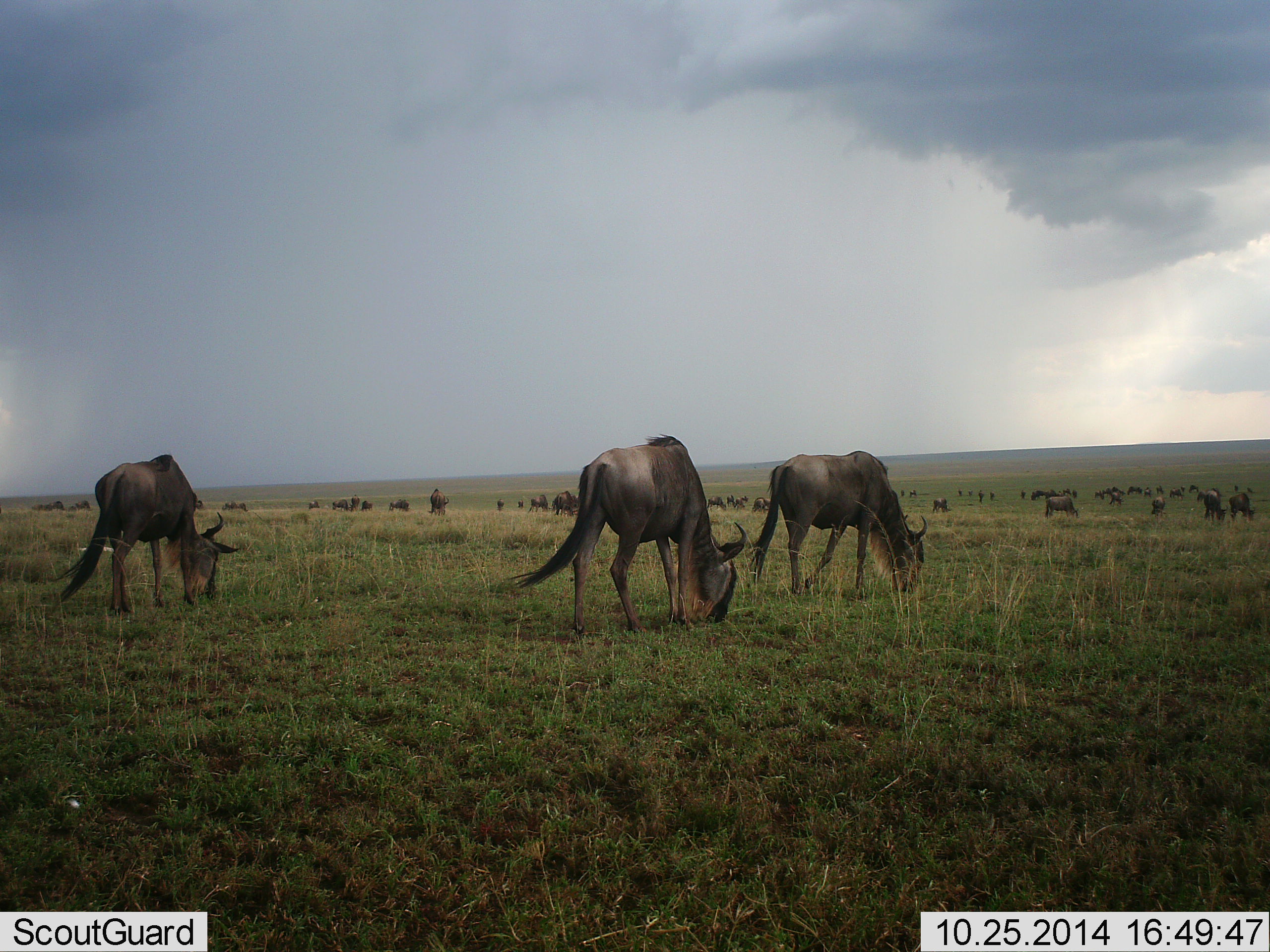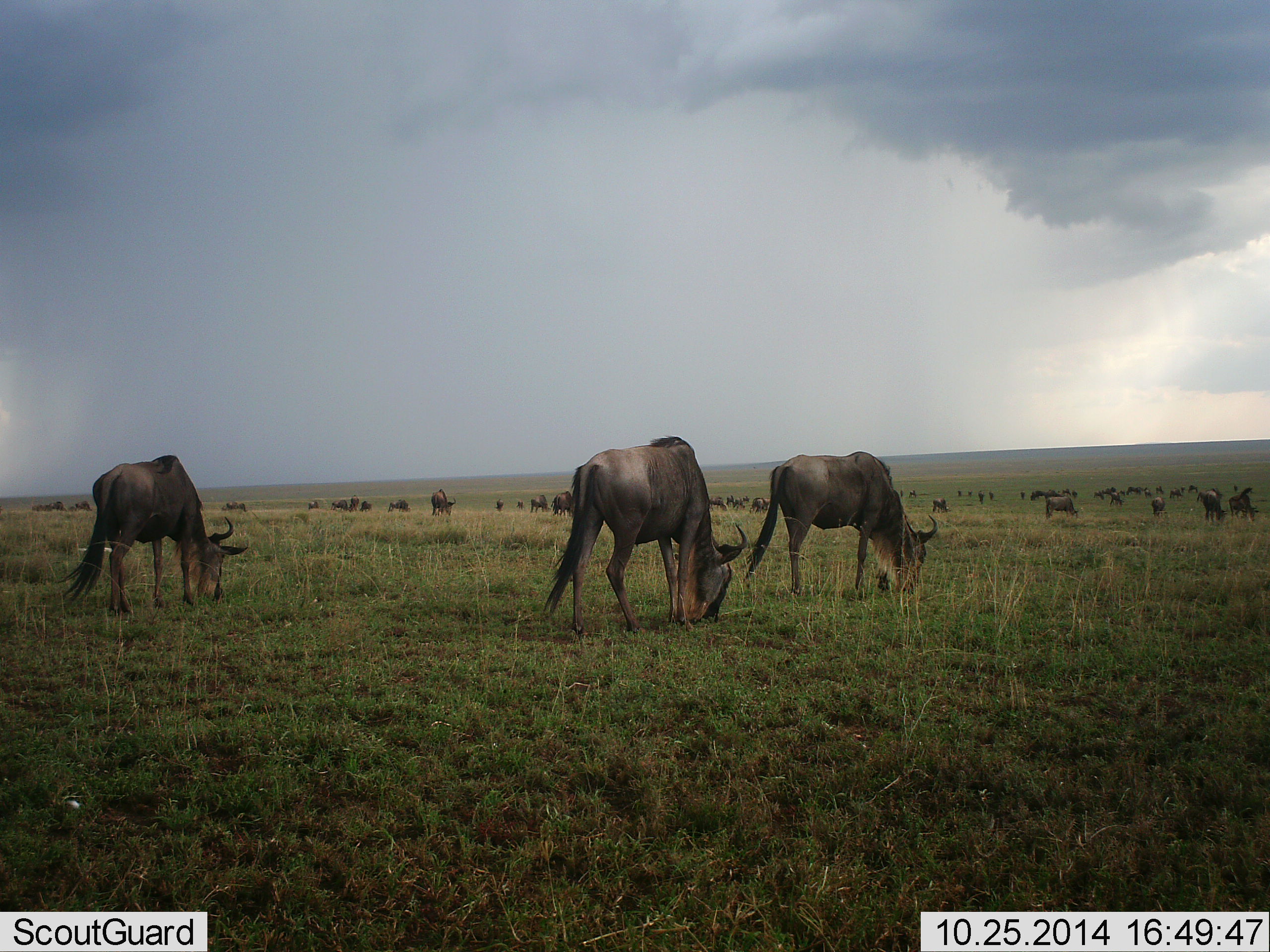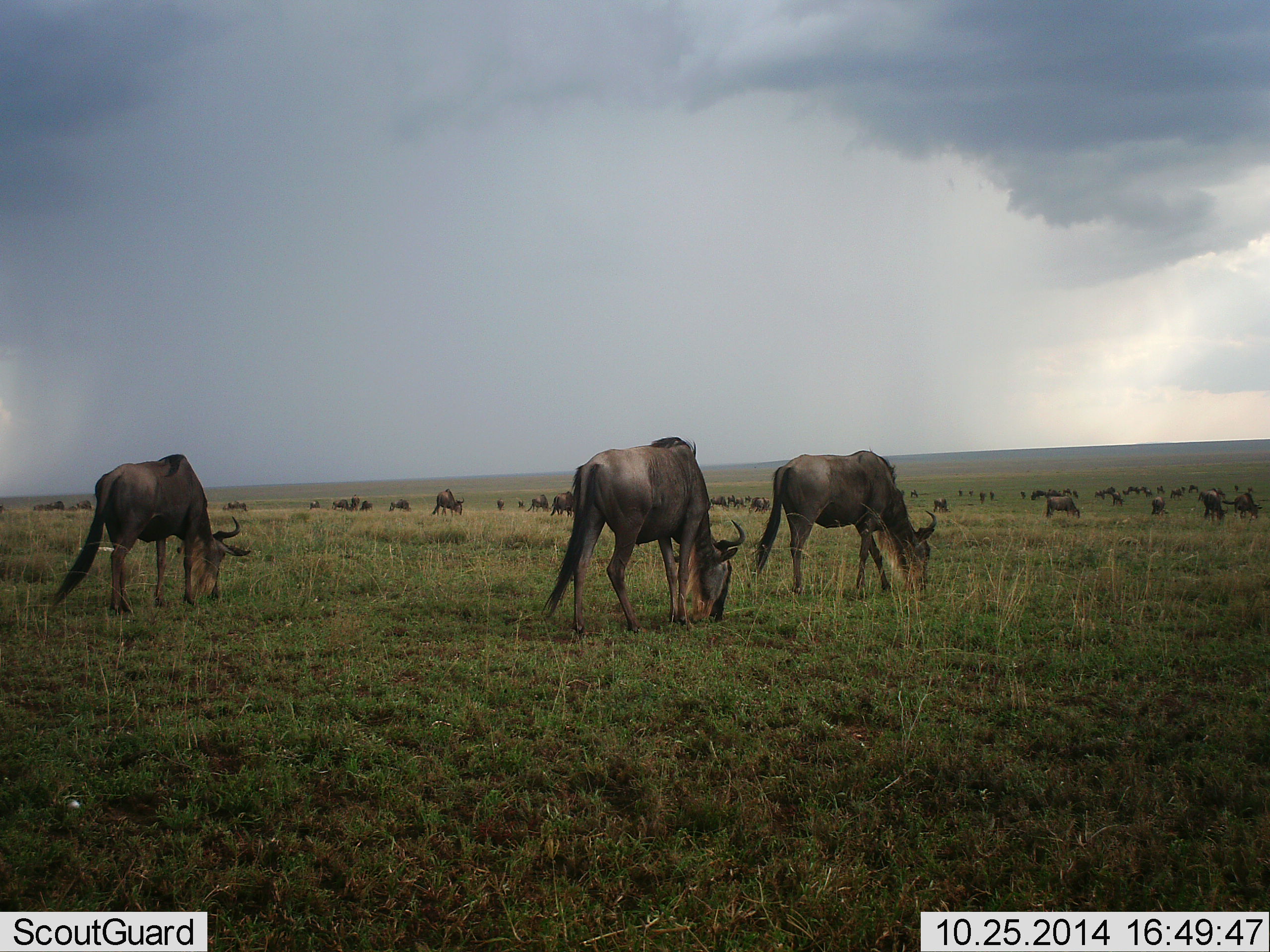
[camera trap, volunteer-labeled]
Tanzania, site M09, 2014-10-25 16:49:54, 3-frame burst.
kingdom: Animalia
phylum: Chordata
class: Mammalia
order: Artiodactyla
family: Bovidae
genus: Connochaetes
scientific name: Connochaetes taurinus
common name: blue wildebeest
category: wildebeest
Wildebeest (blue wildebeest) (Connochaetes taurinus), count 51+. Behavior (volunteer vote fractions): standing 50%, resting 10%, moving 60%, interacting 0%. Young present (vote fraction): 0%. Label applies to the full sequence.